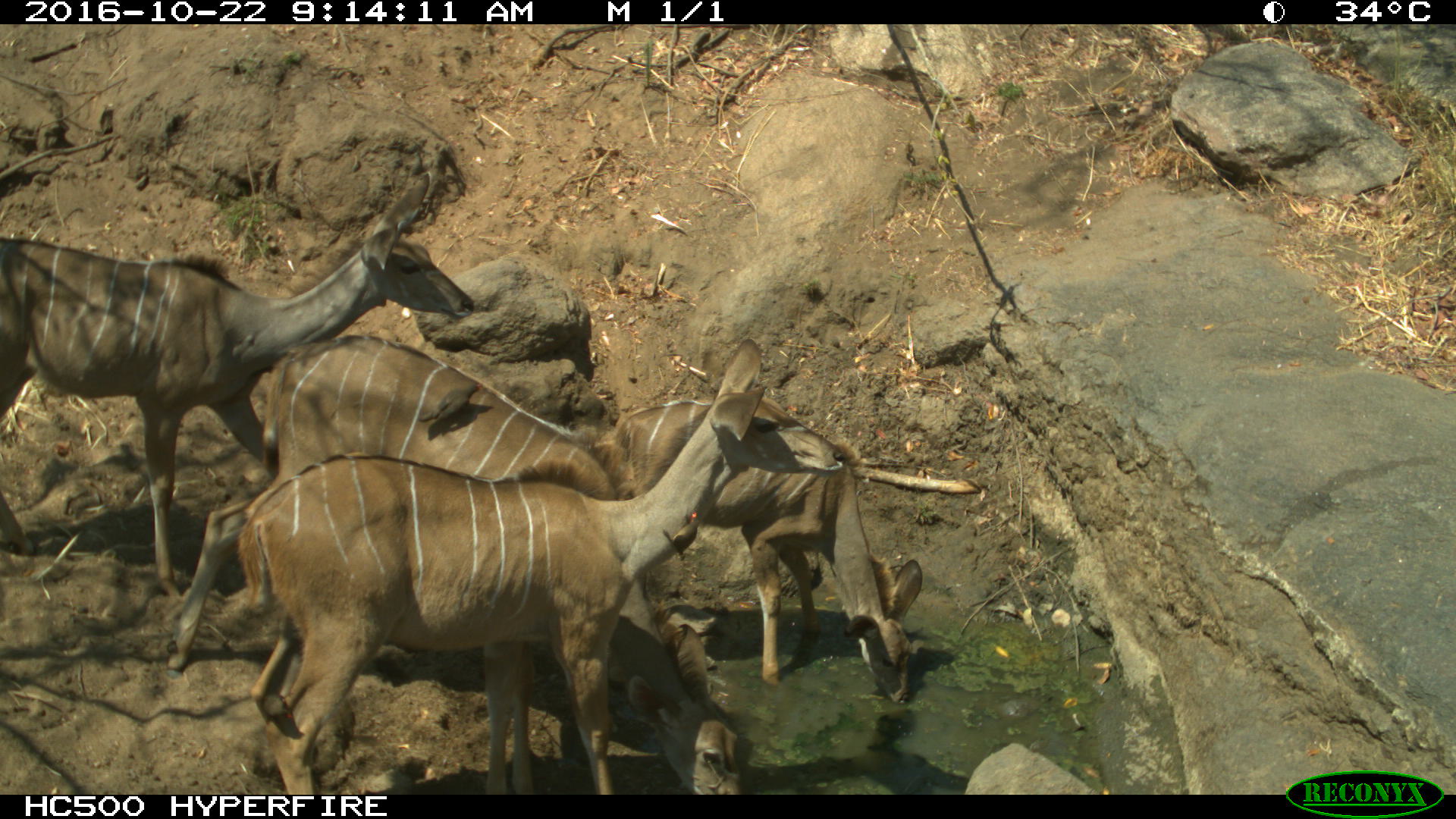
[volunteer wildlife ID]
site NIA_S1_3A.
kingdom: Animalia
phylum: Chordata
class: Mammalia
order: Artiodactyla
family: Bovidae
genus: Tragelaphus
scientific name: Tragelaphus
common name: kudu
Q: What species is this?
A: Kudu (Tragelaphus).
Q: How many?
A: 4.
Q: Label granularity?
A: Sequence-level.